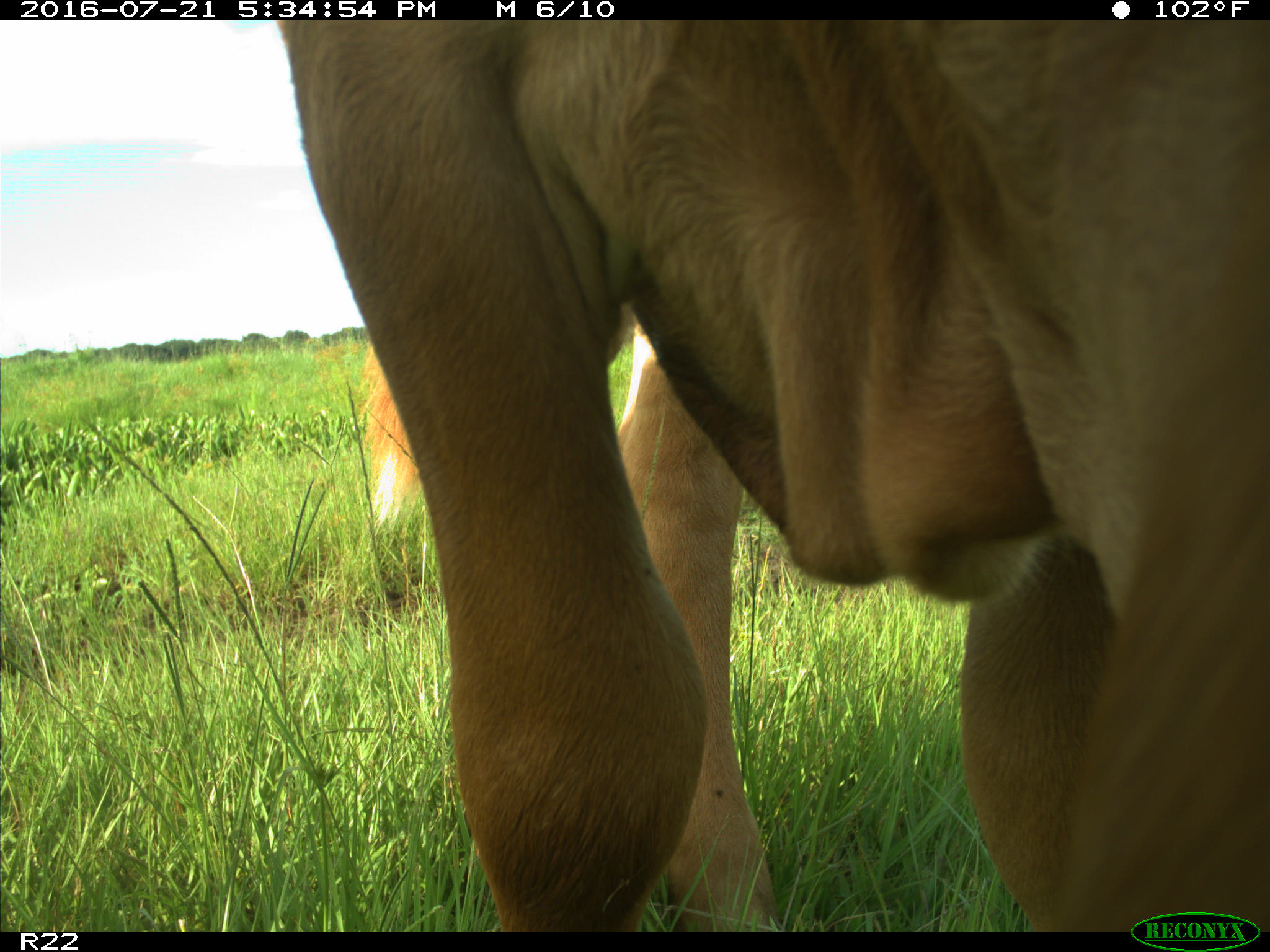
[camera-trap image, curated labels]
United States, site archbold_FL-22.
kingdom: Animalia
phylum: Chordata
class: Mammalia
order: Artiodactyla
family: Bovidae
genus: Bos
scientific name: Bos taurus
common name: domestic cow